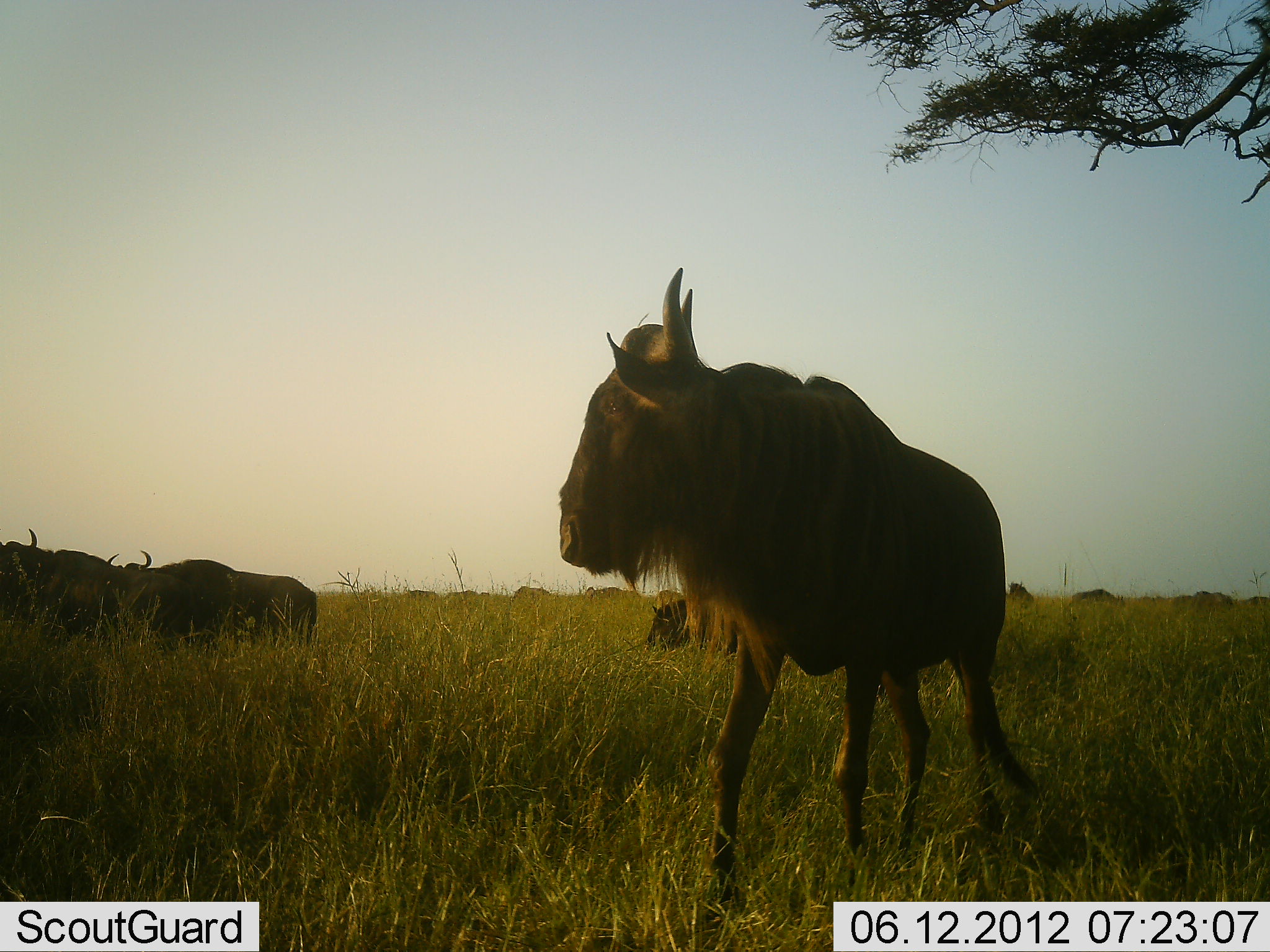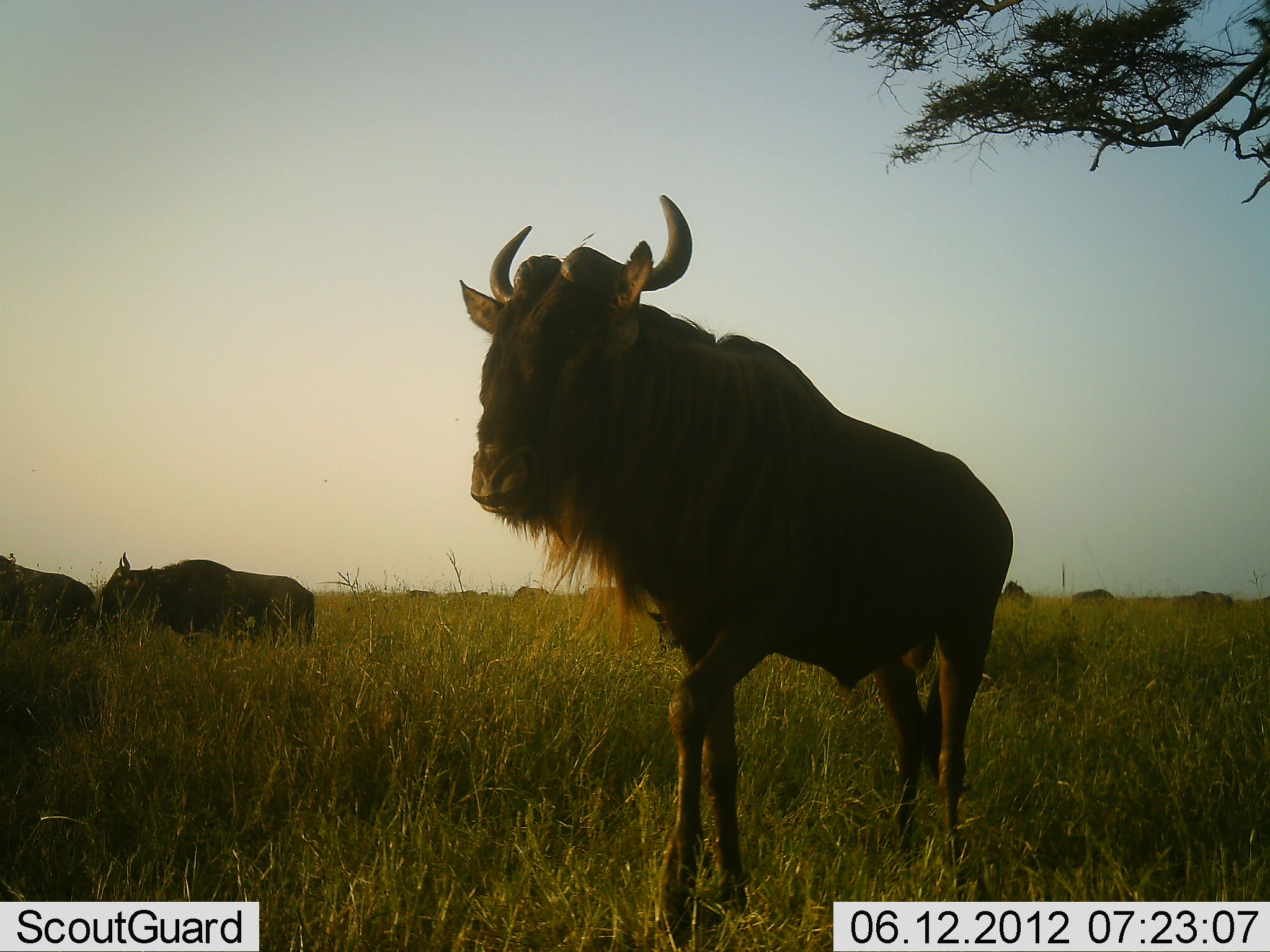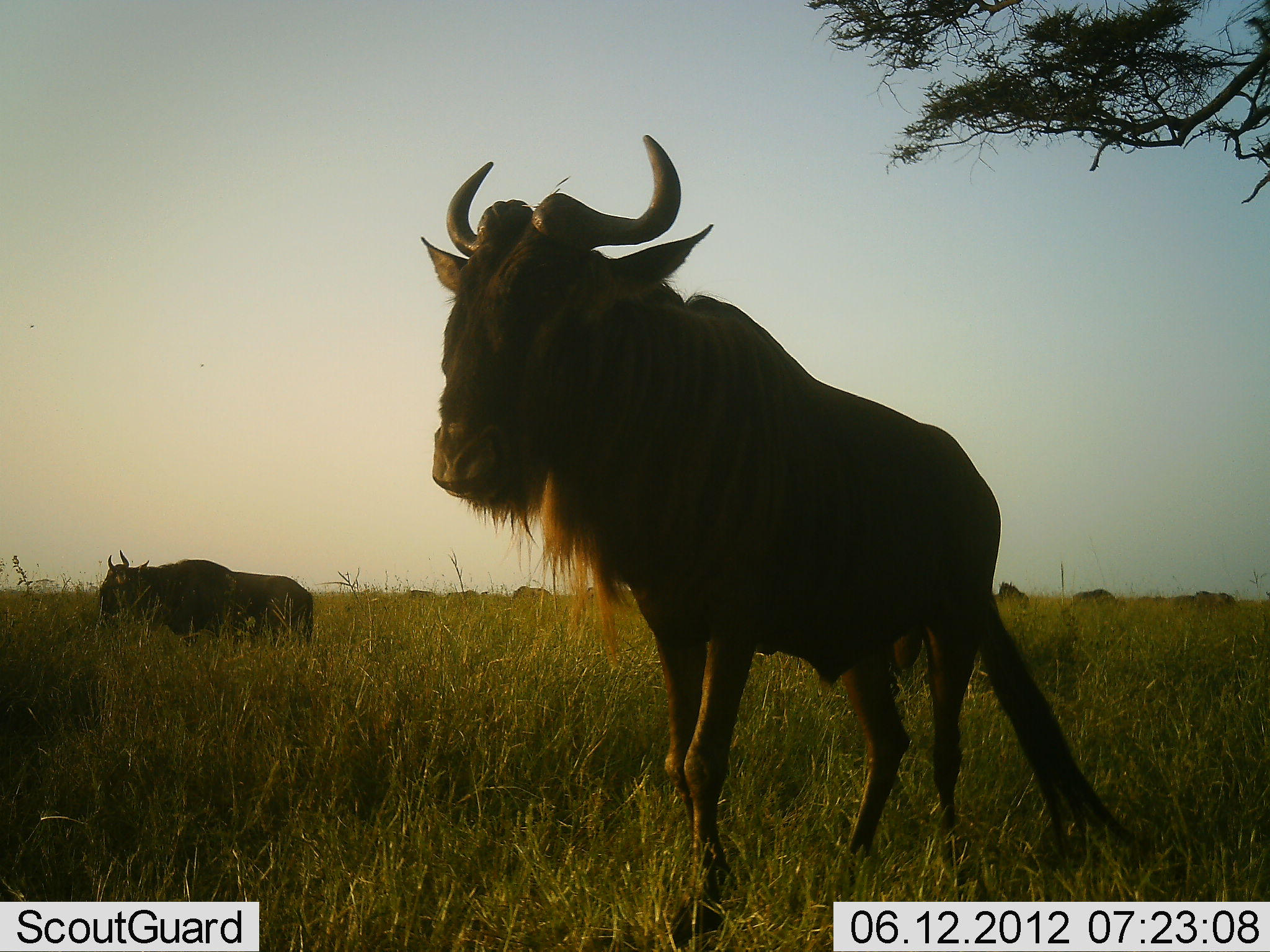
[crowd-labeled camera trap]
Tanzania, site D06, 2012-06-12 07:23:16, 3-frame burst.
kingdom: Animalia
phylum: Chordata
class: Mammalia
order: Artiodactyla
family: Bovidae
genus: Connochaetes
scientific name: Connochaetes taurinus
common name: blue wildebeest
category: wildebeest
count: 11-50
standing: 64%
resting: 18%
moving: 91%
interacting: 0%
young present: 0%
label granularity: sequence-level